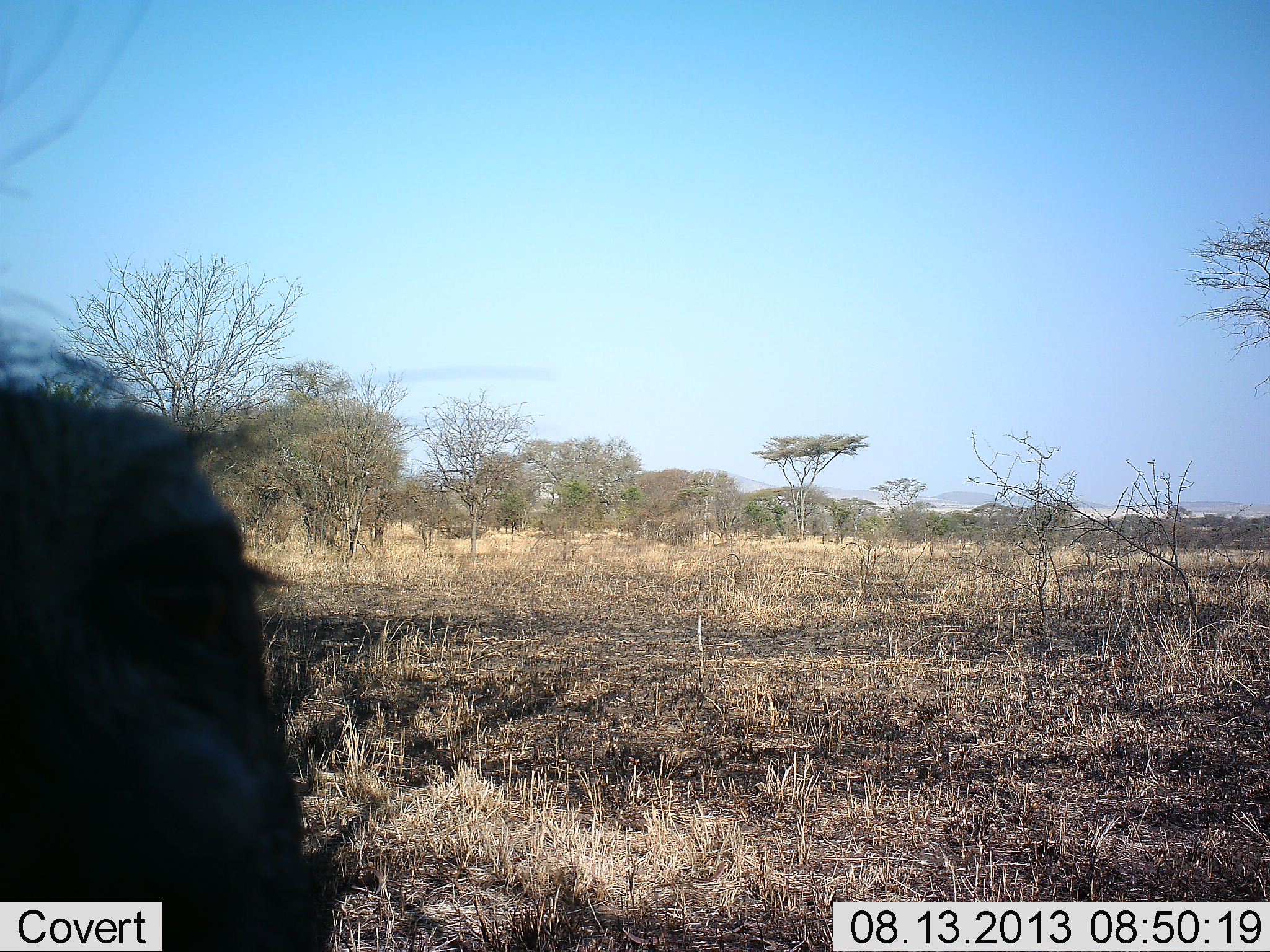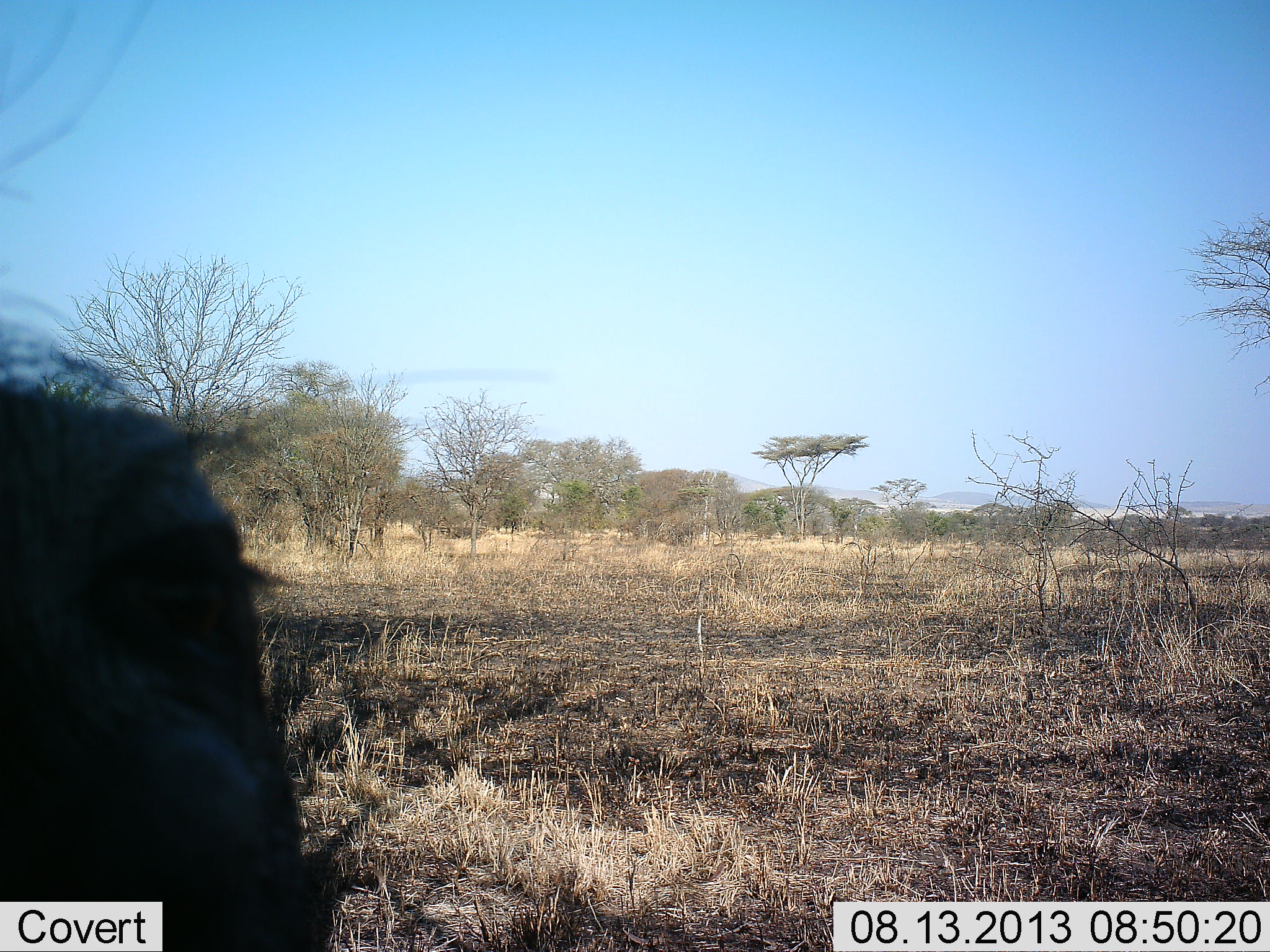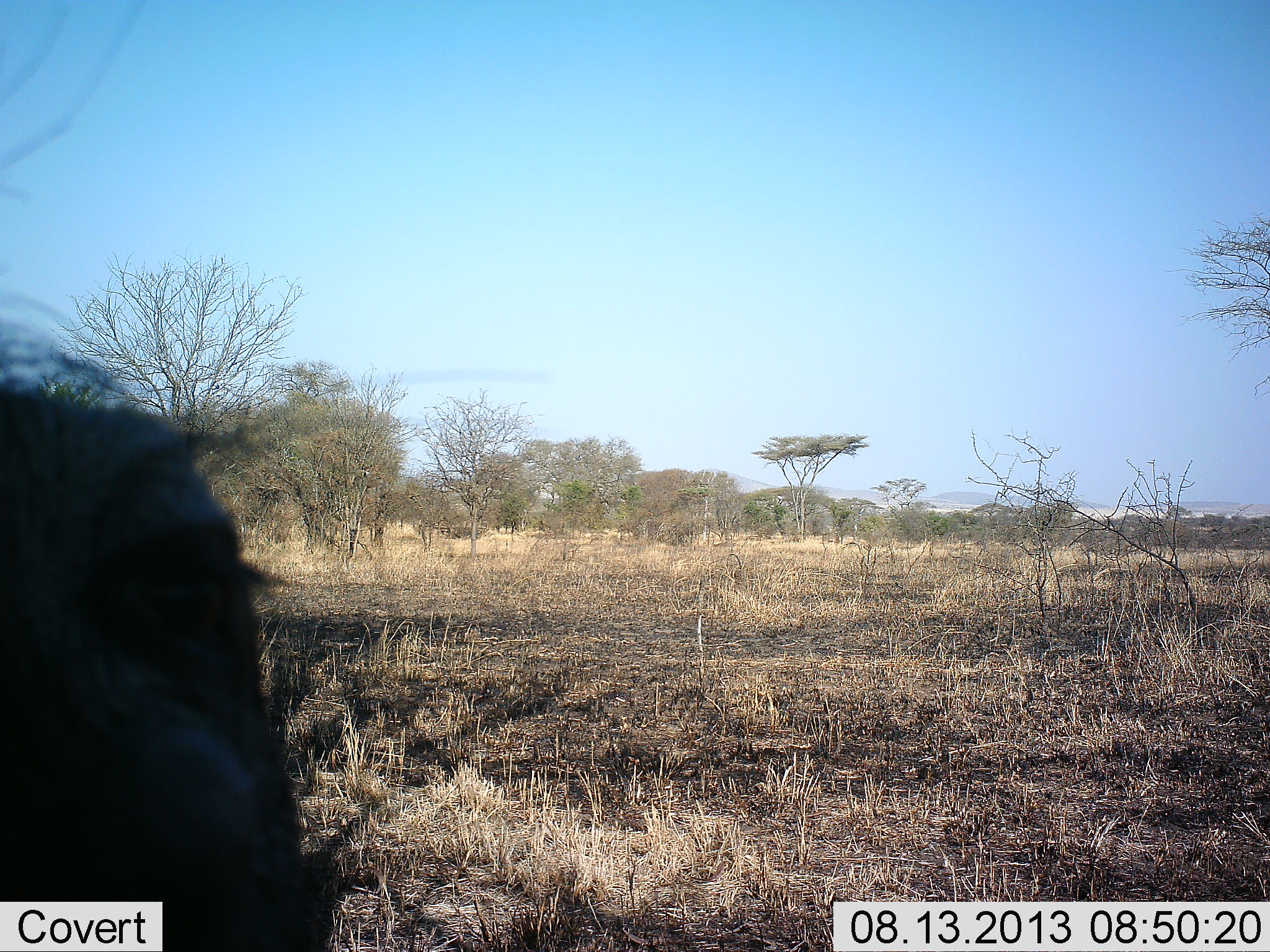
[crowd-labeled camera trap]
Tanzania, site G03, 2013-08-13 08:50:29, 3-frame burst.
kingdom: Animalia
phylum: Chordata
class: Mammalia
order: Artiodactyla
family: Suidae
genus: Phacochoerus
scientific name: Phacochoerus africanus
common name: warthog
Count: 1.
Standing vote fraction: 75%.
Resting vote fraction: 25%.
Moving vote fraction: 0%.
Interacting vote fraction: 0%.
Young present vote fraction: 0%.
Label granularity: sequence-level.